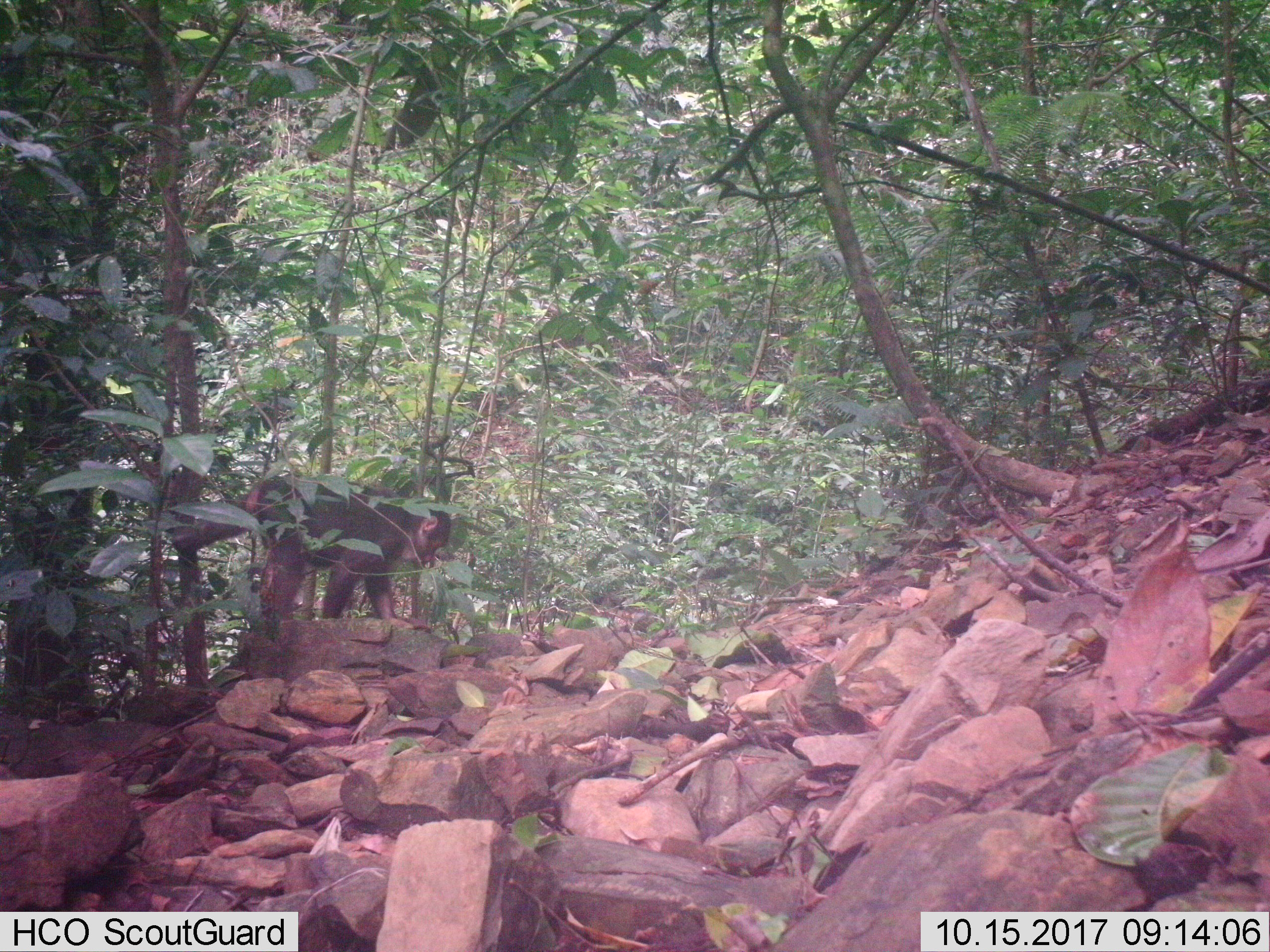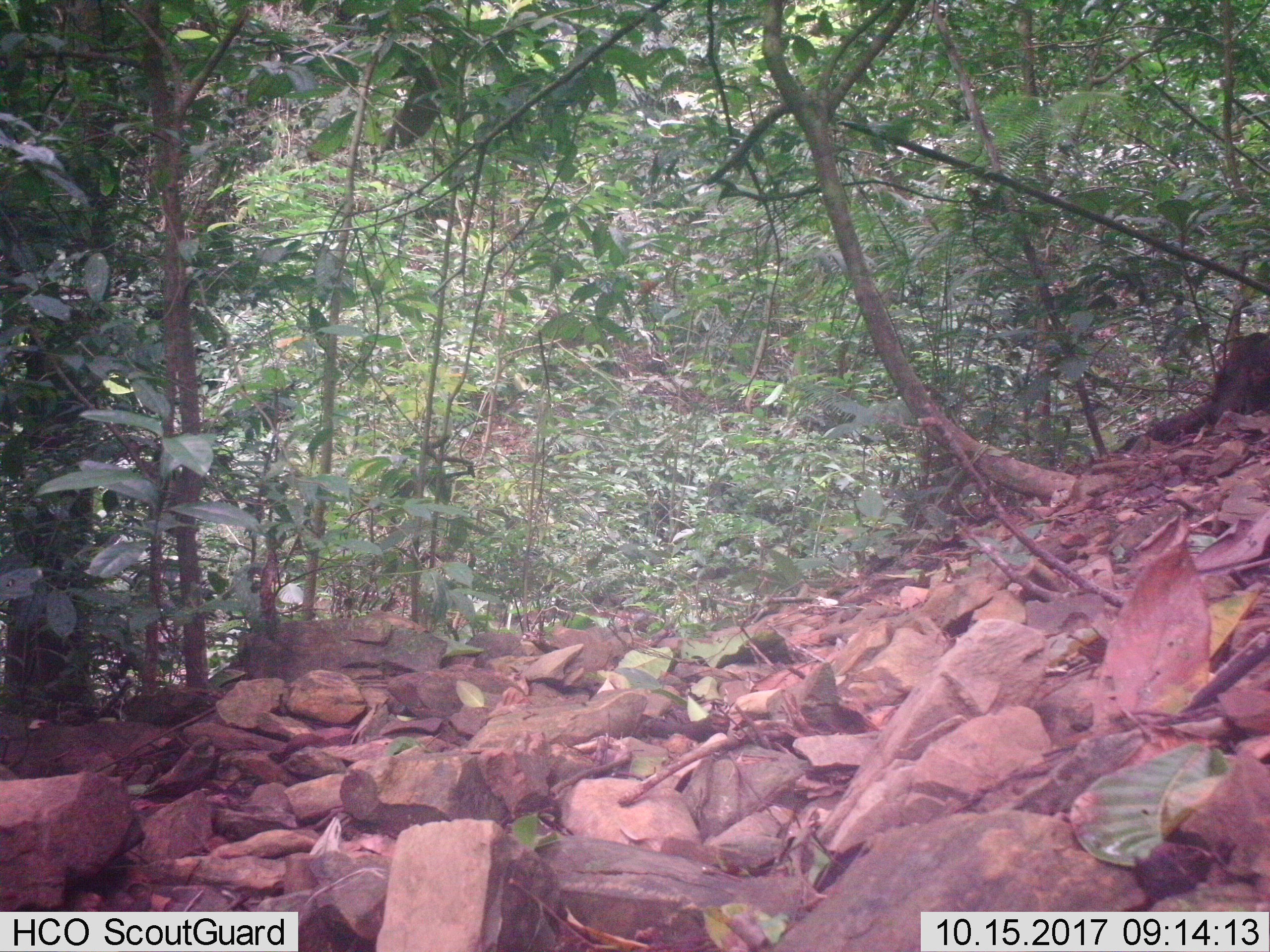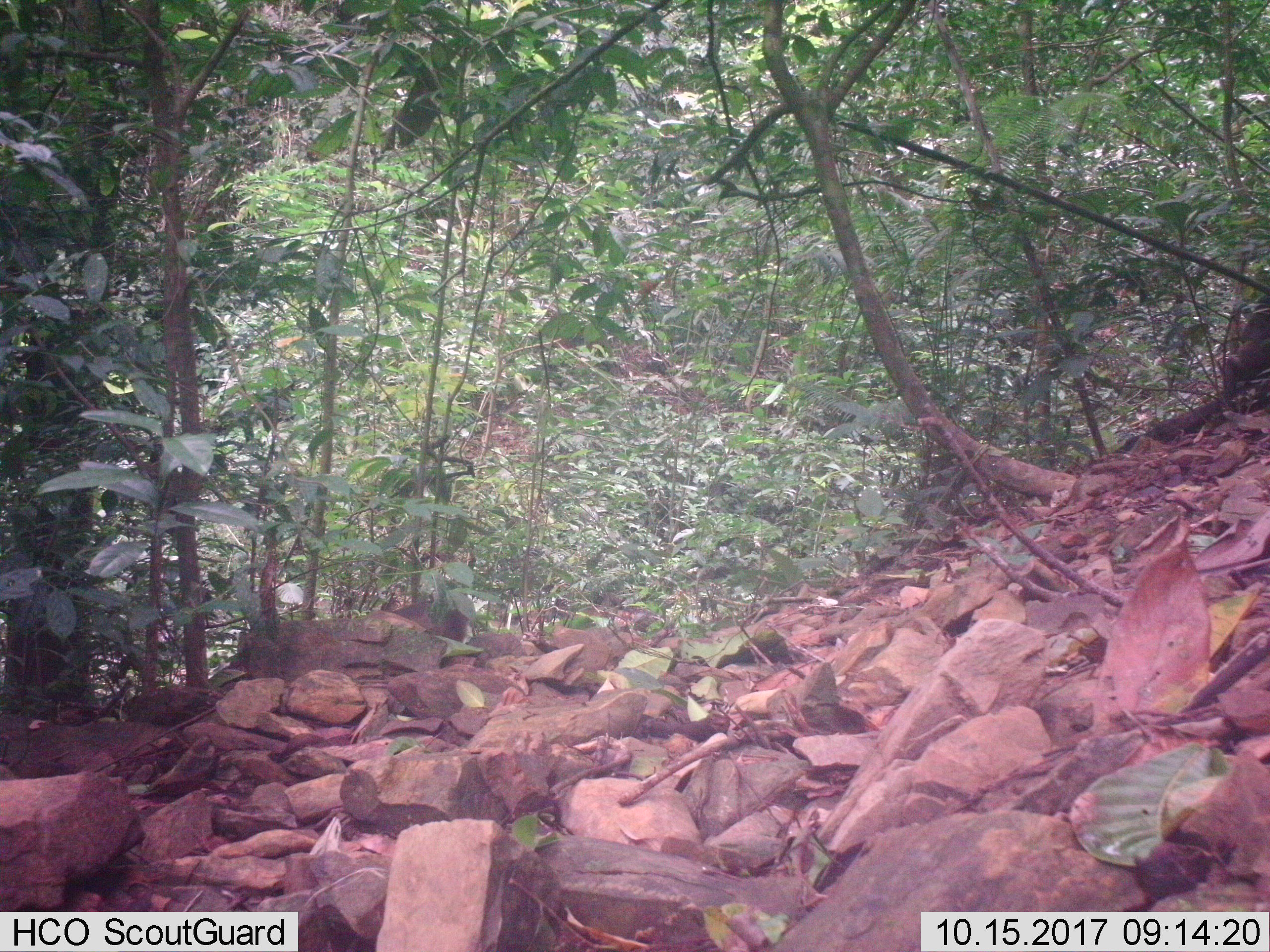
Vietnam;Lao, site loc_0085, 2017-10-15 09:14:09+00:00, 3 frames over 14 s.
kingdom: Animalia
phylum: Chordata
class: Mammalia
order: Primates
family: Cercopithecidae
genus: Macaca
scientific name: Macaca arctoides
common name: stump-tailed macaque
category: stump tailed macaque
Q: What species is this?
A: Stump tailed macaque (stump-tailed macaque) (Macaca arctoides).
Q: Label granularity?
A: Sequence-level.